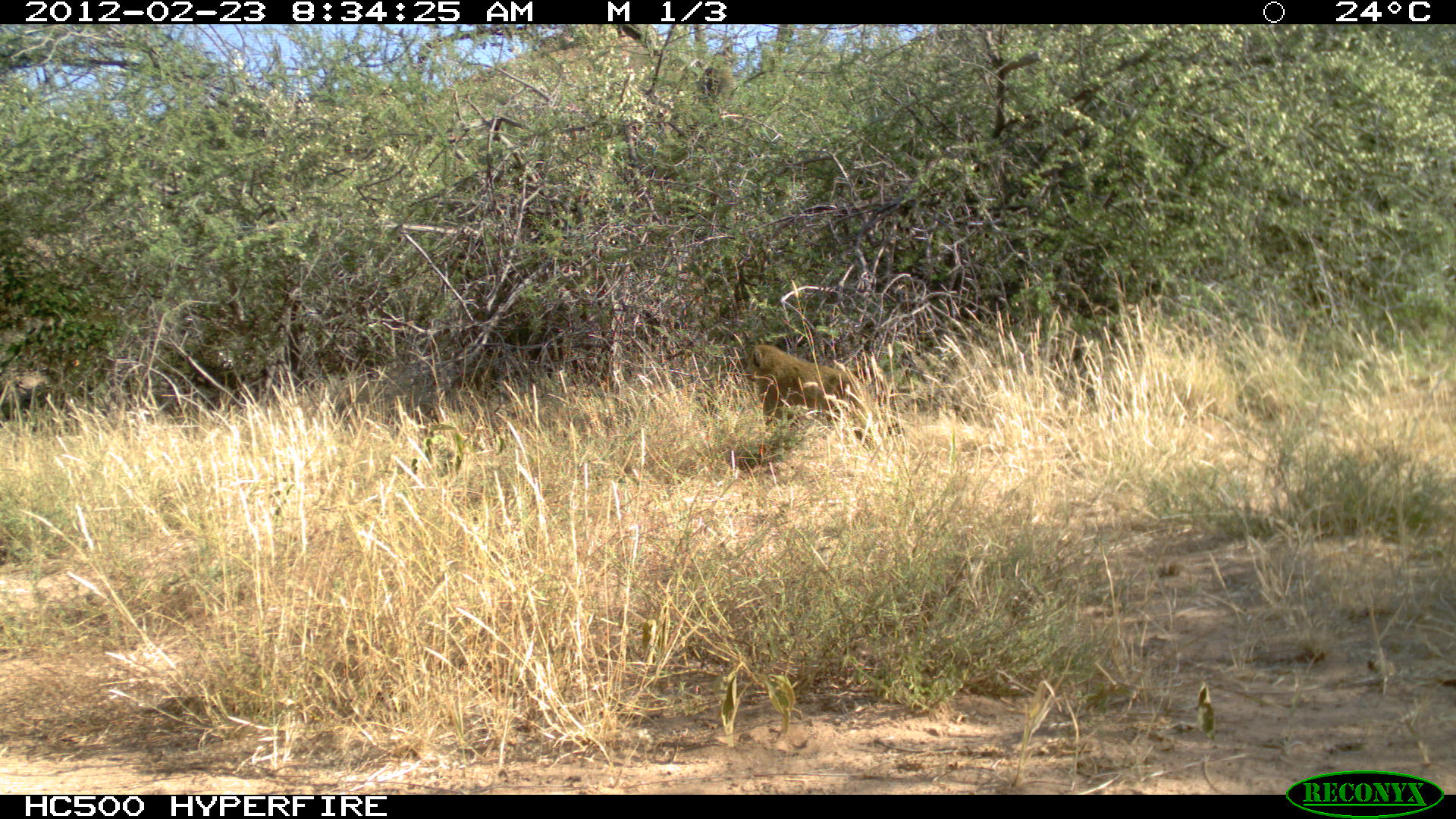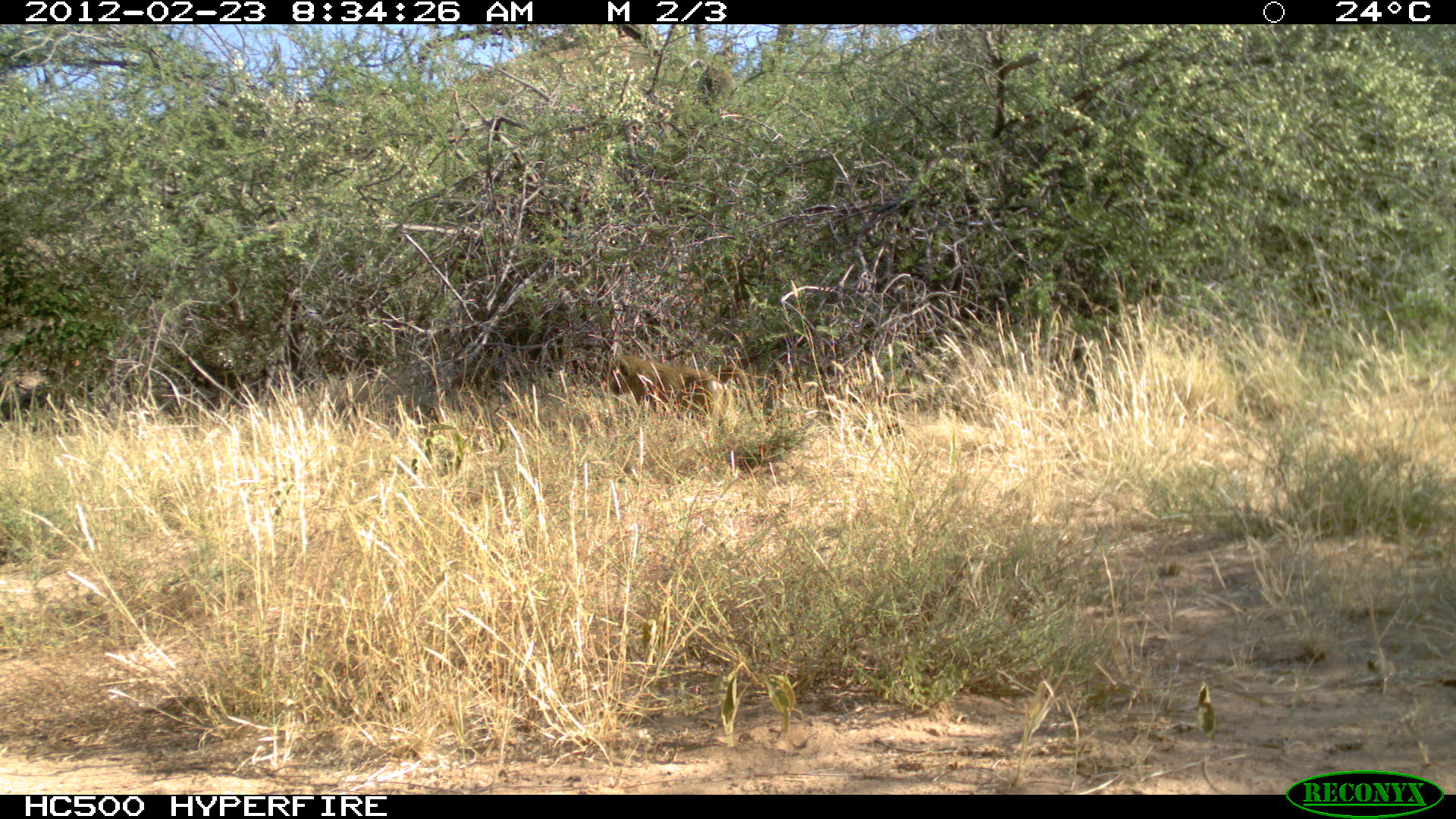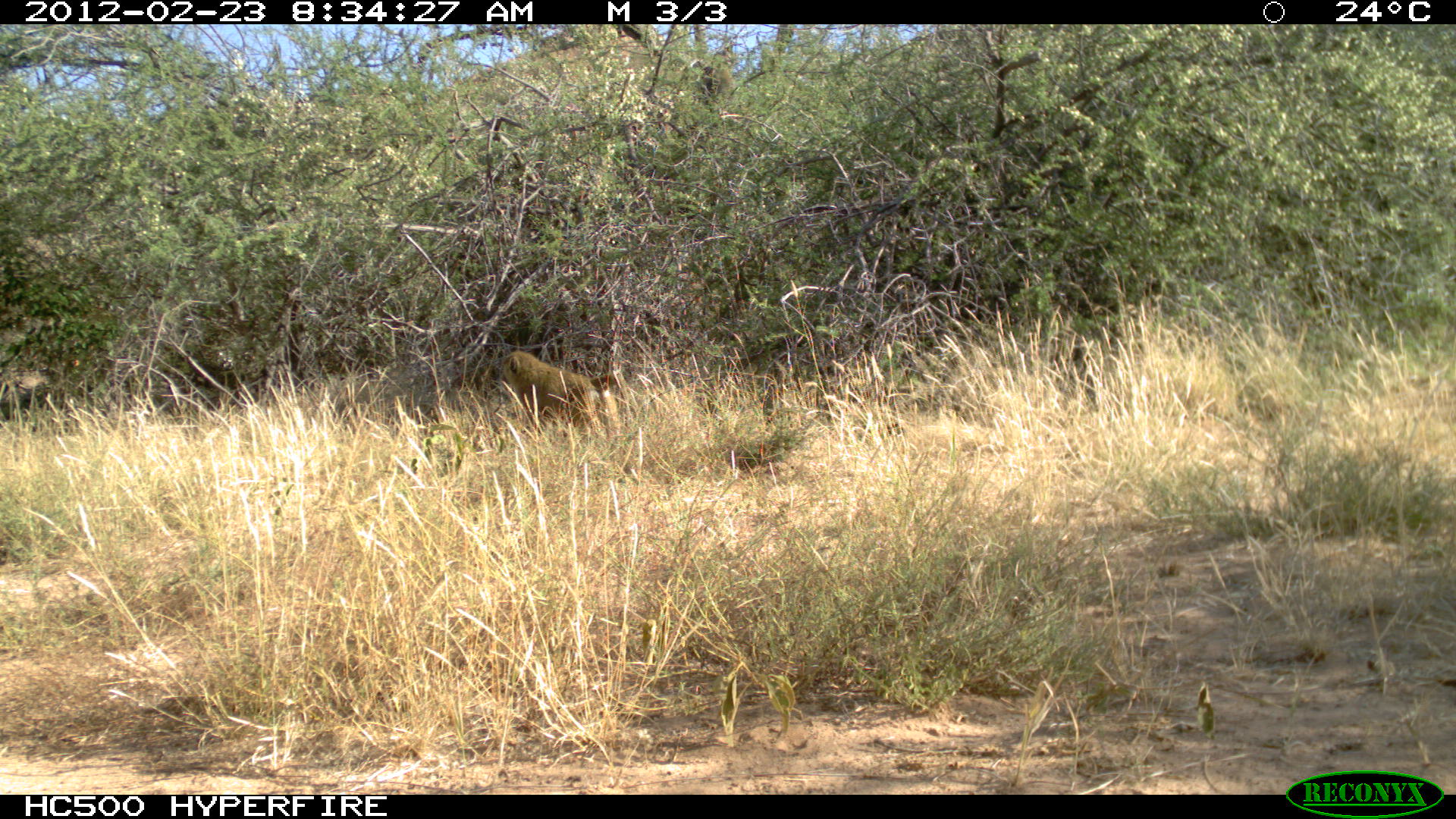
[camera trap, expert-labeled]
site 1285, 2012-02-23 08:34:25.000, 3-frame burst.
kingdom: Animalia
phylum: Chordata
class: Mammalia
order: Primates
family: Cercopithecidae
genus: Papio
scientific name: Papio anubis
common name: olive baboon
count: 1